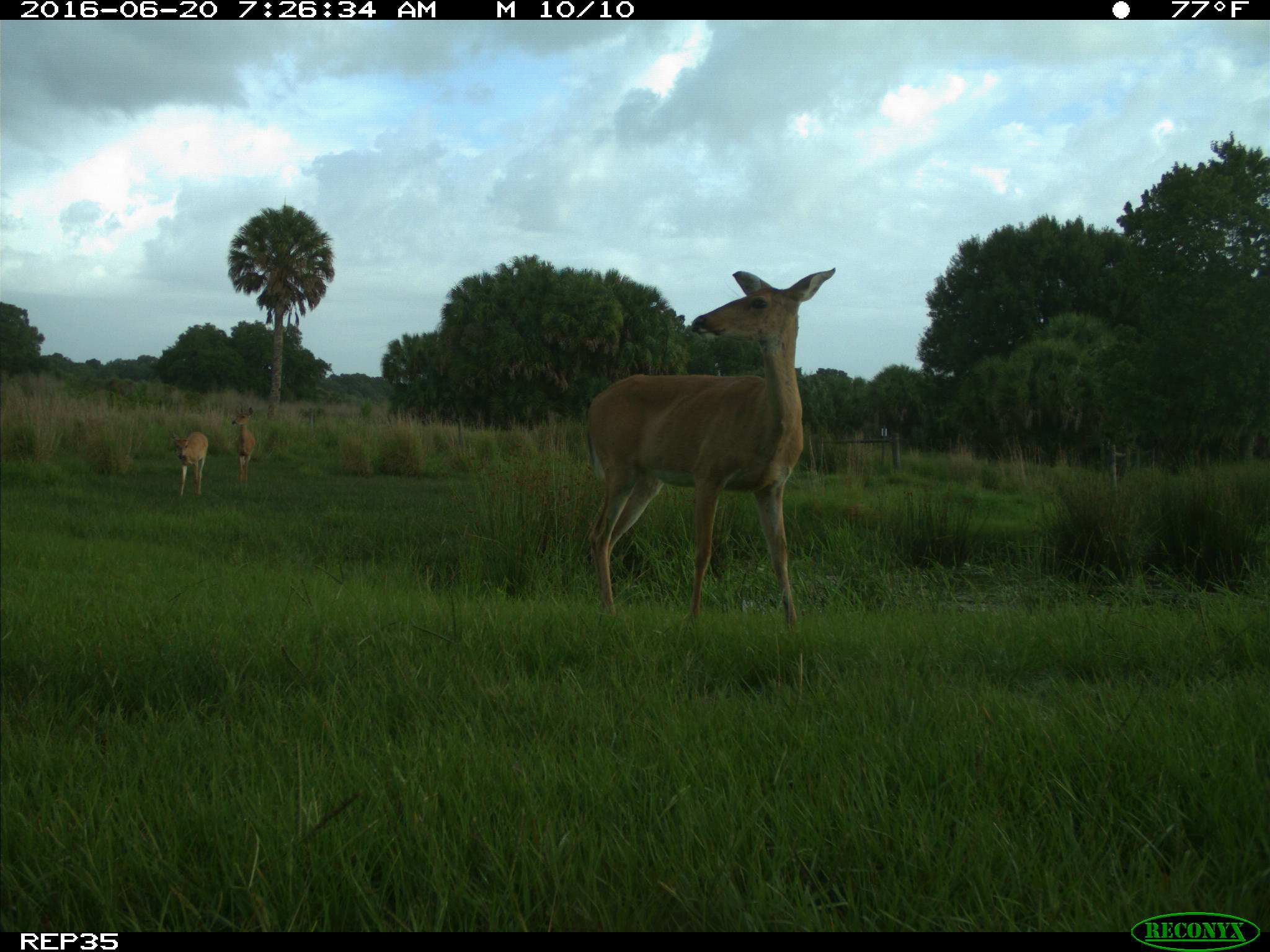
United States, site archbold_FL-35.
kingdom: Animalia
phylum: Chordata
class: Mammalia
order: Artiodactyla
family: Cervidae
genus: Odocoileus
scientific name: Odocoileus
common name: deer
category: unidentified deer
Unidentified deer (deer) (Odocoileus).